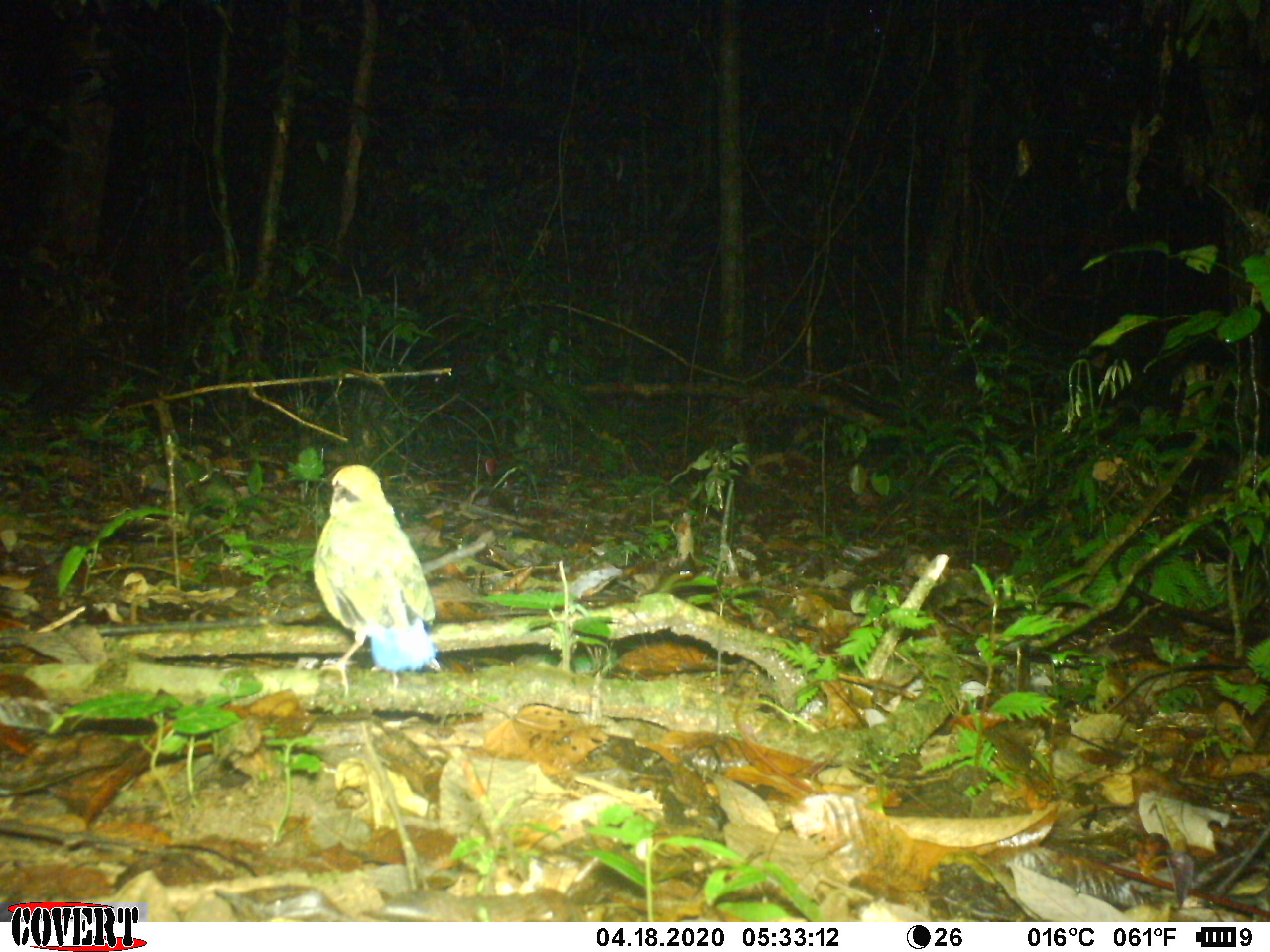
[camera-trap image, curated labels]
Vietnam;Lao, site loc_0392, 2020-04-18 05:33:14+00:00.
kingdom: Animalia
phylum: Chordata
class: Aves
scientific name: Aves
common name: bird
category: unidentified bird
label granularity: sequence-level